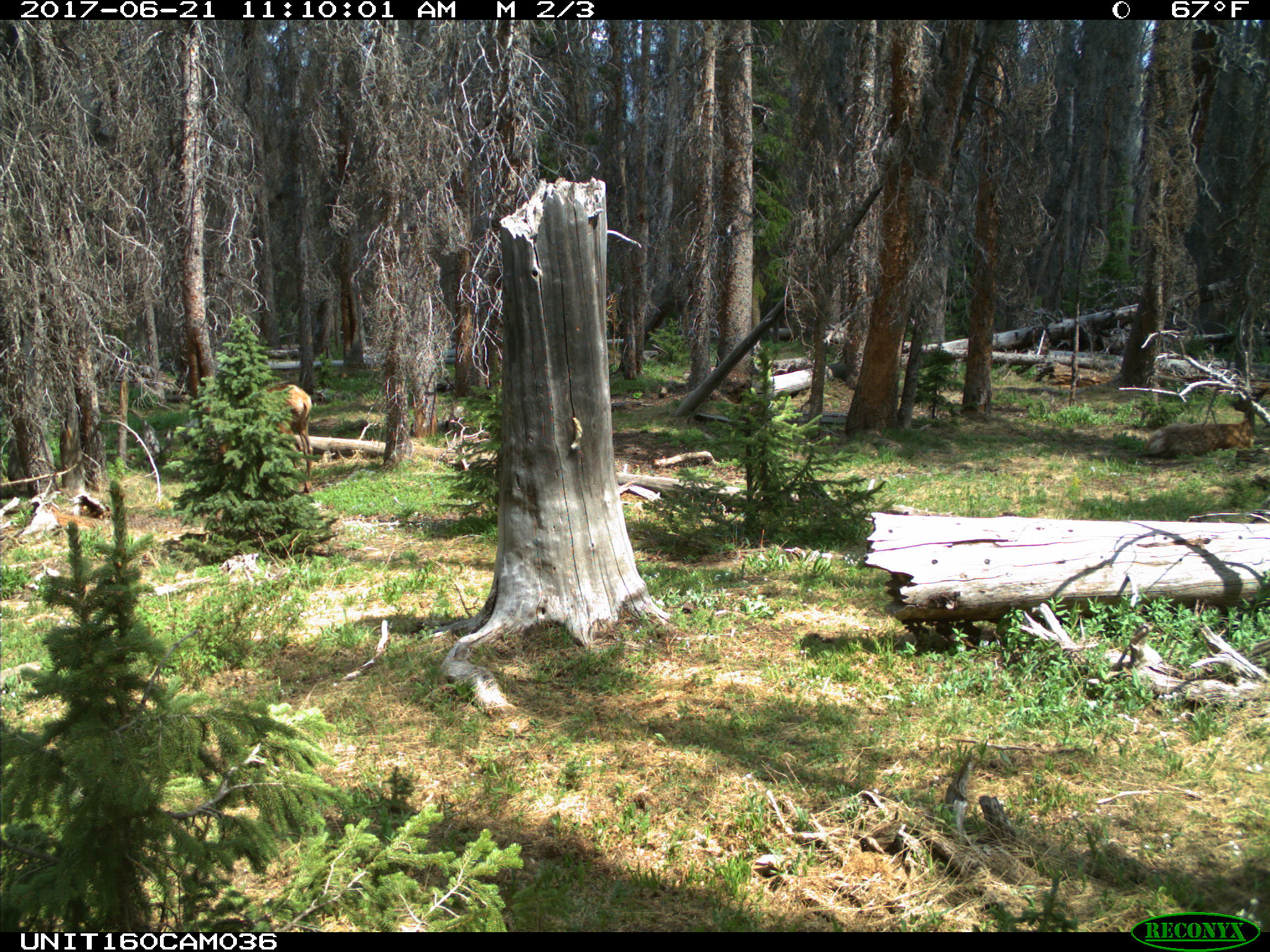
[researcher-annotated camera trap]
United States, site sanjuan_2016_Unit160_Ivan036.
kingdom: Animalia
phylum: Chordata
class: Mammalia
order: Artiodactyla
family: Cervidae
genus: Cervus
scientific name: Cervus elaphus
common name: red deer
Cervus elaphus (red deer).